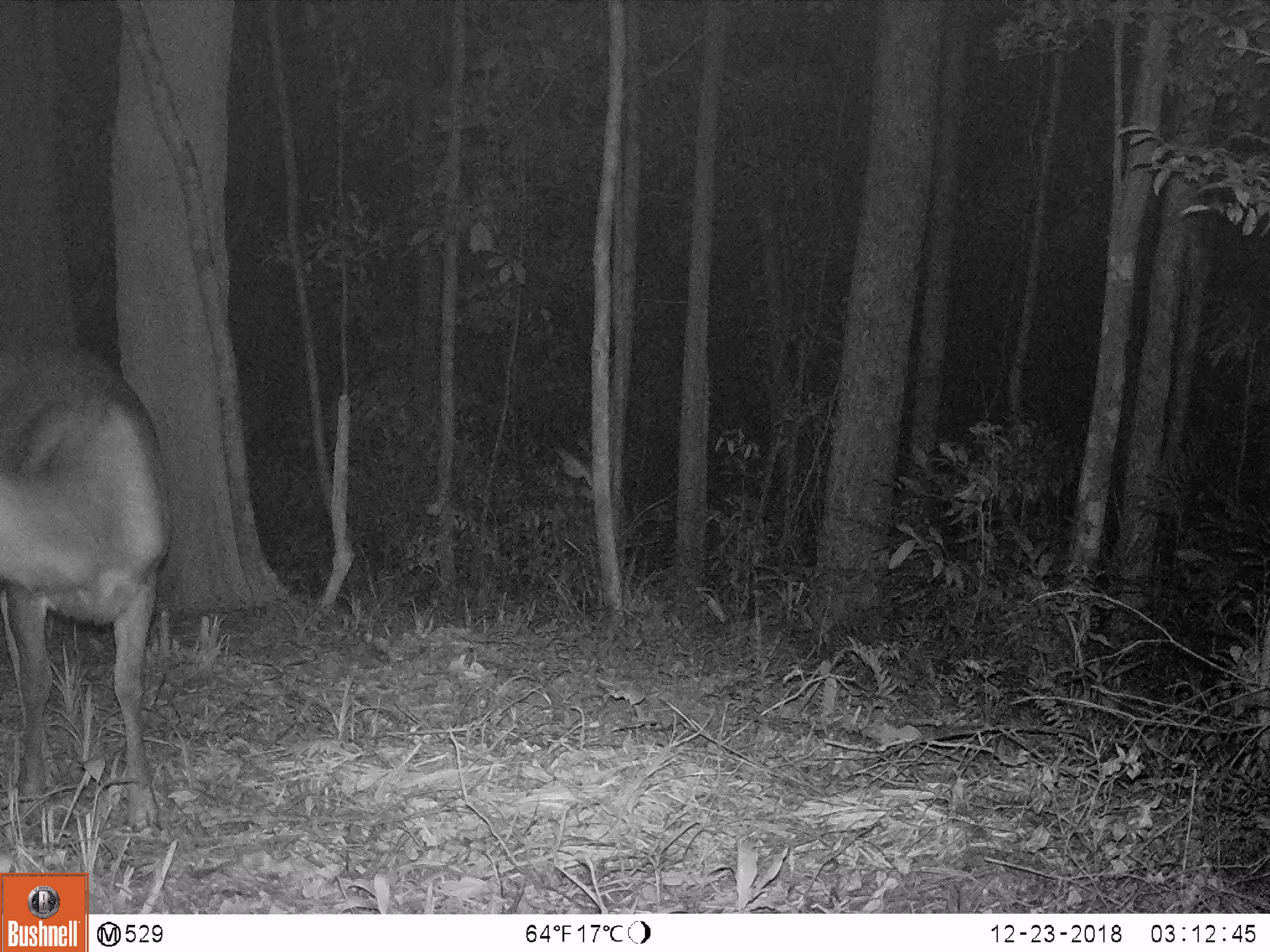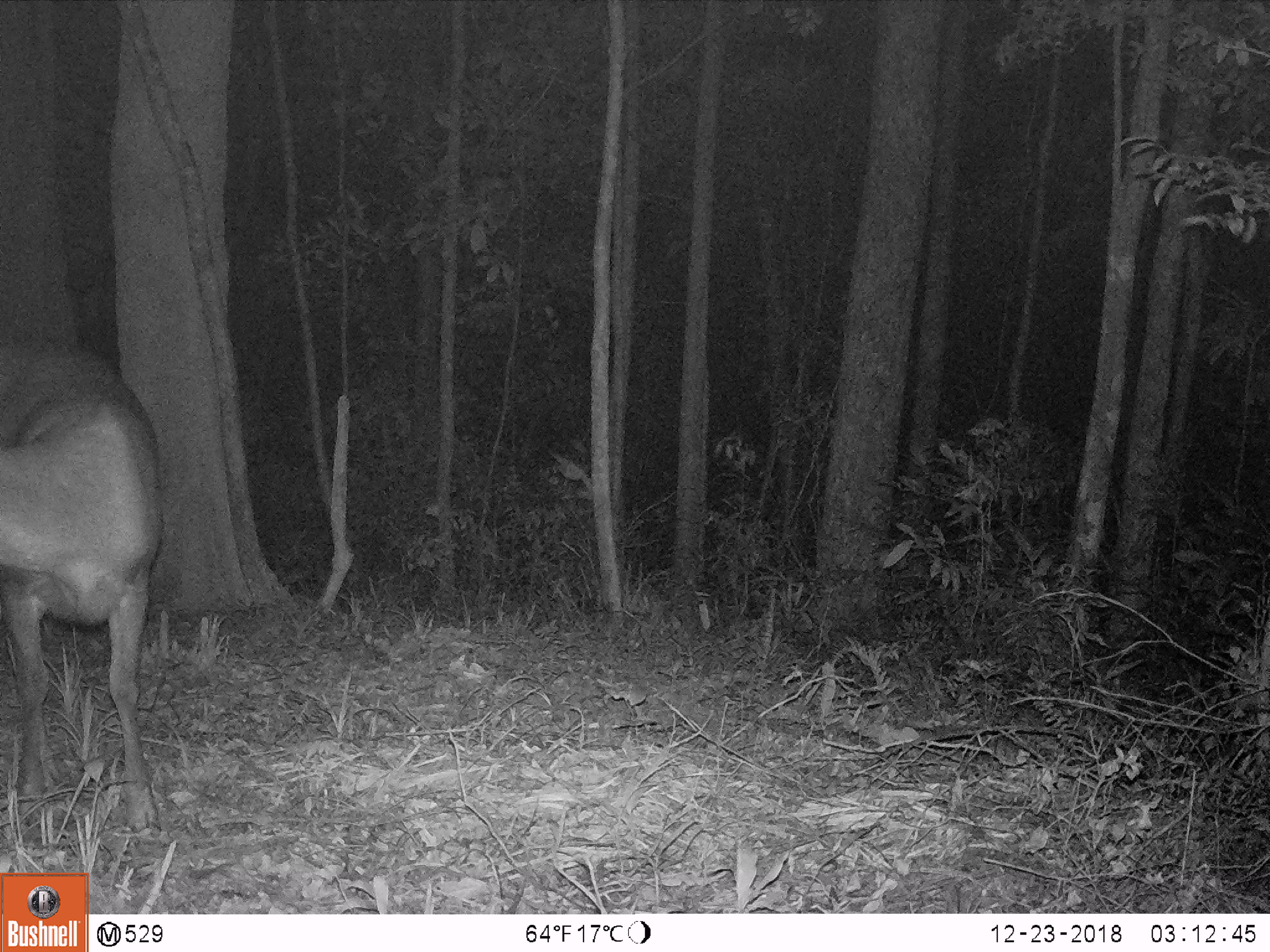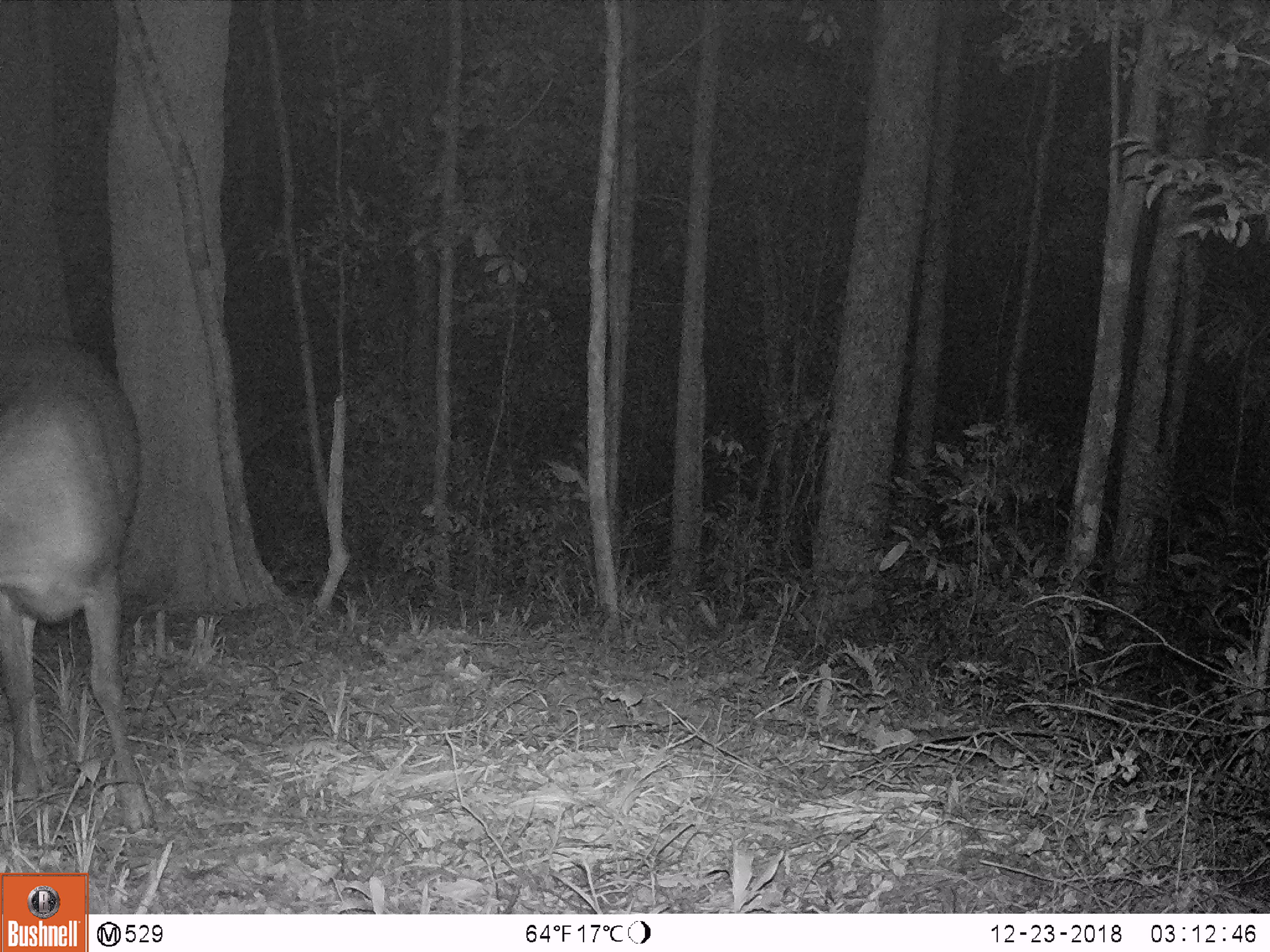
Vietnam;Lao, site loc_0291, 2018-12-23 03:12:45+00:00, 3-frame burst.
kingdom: Animalia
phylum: Chordata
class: Mammalia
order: Artiodactyla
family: Cervidae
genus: Rusa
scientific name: Rusa unicolor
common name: sambar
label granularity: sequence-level